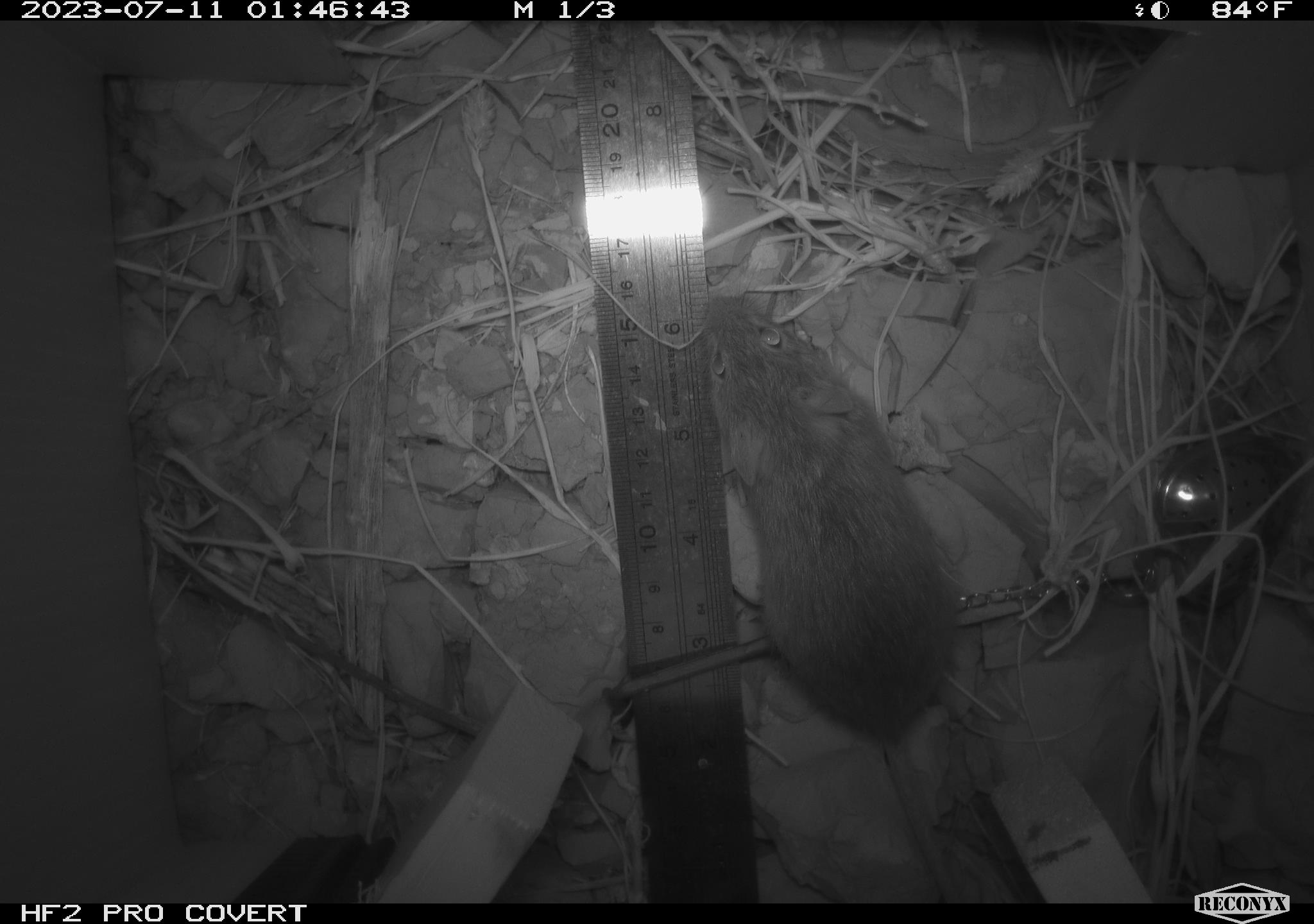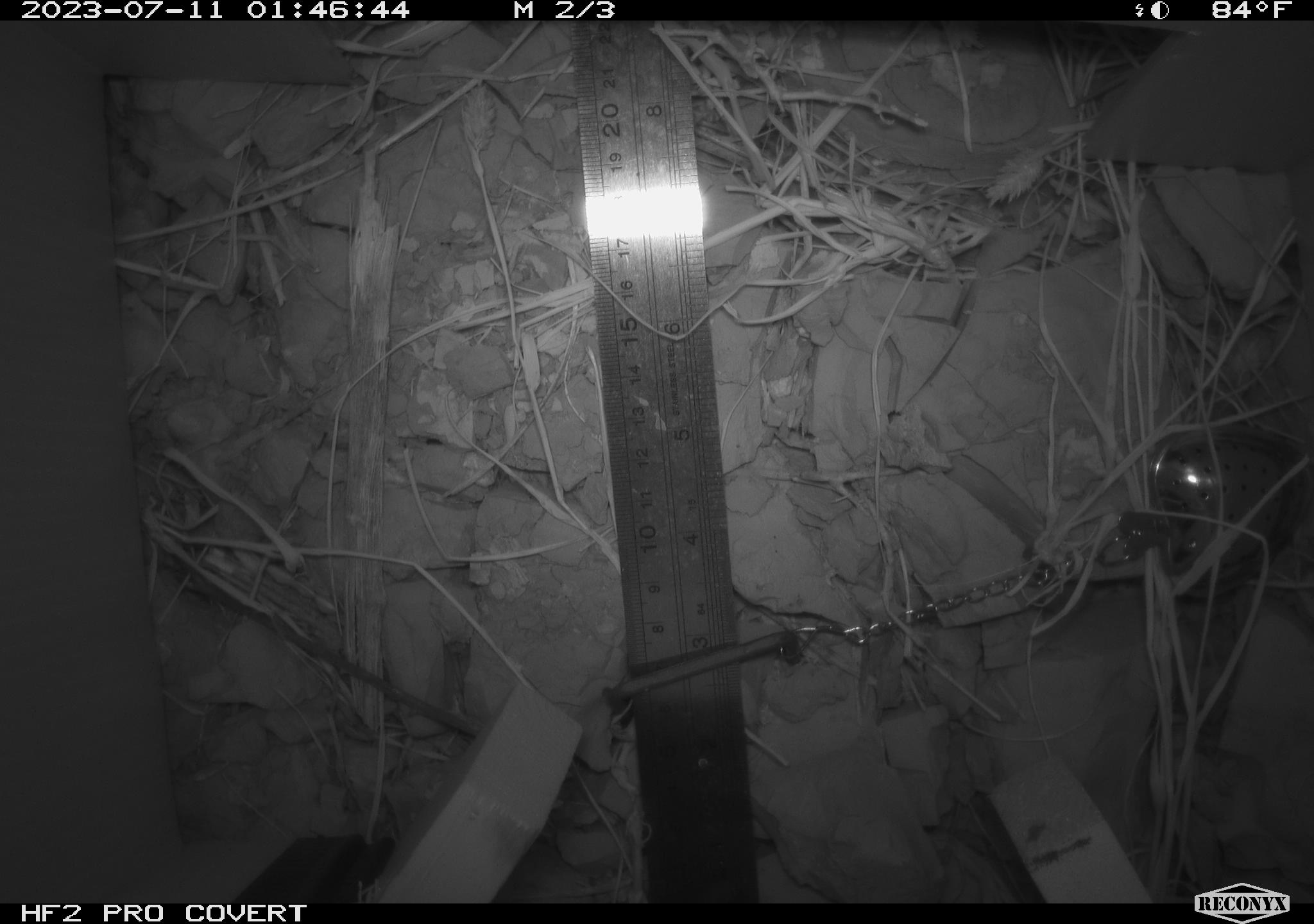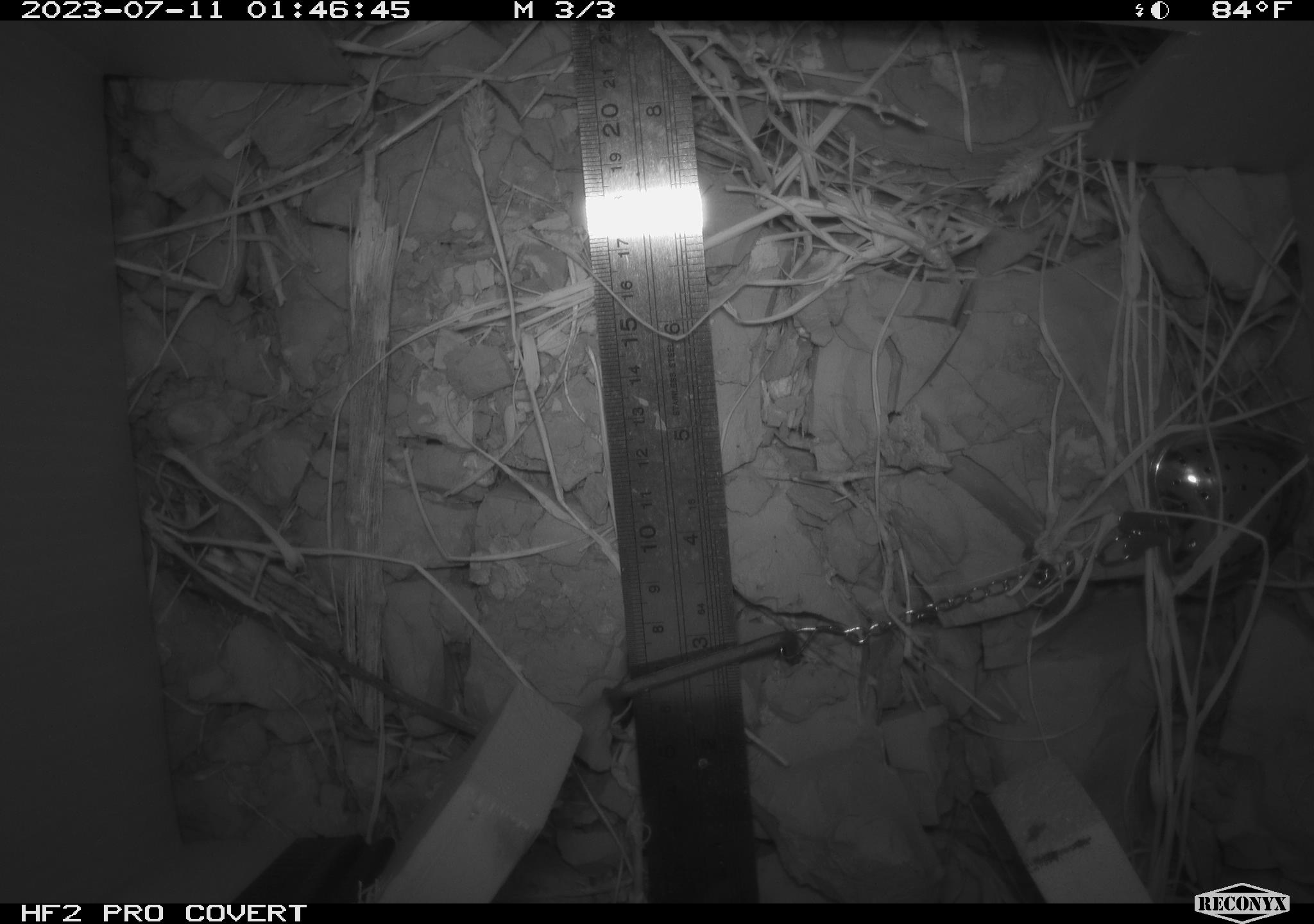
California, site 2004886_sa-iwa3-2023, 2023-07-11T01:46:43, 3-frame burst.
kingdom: Animalia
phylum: Chordata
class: Mammalia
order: Rodentia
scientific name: Rodentia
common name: mouse species